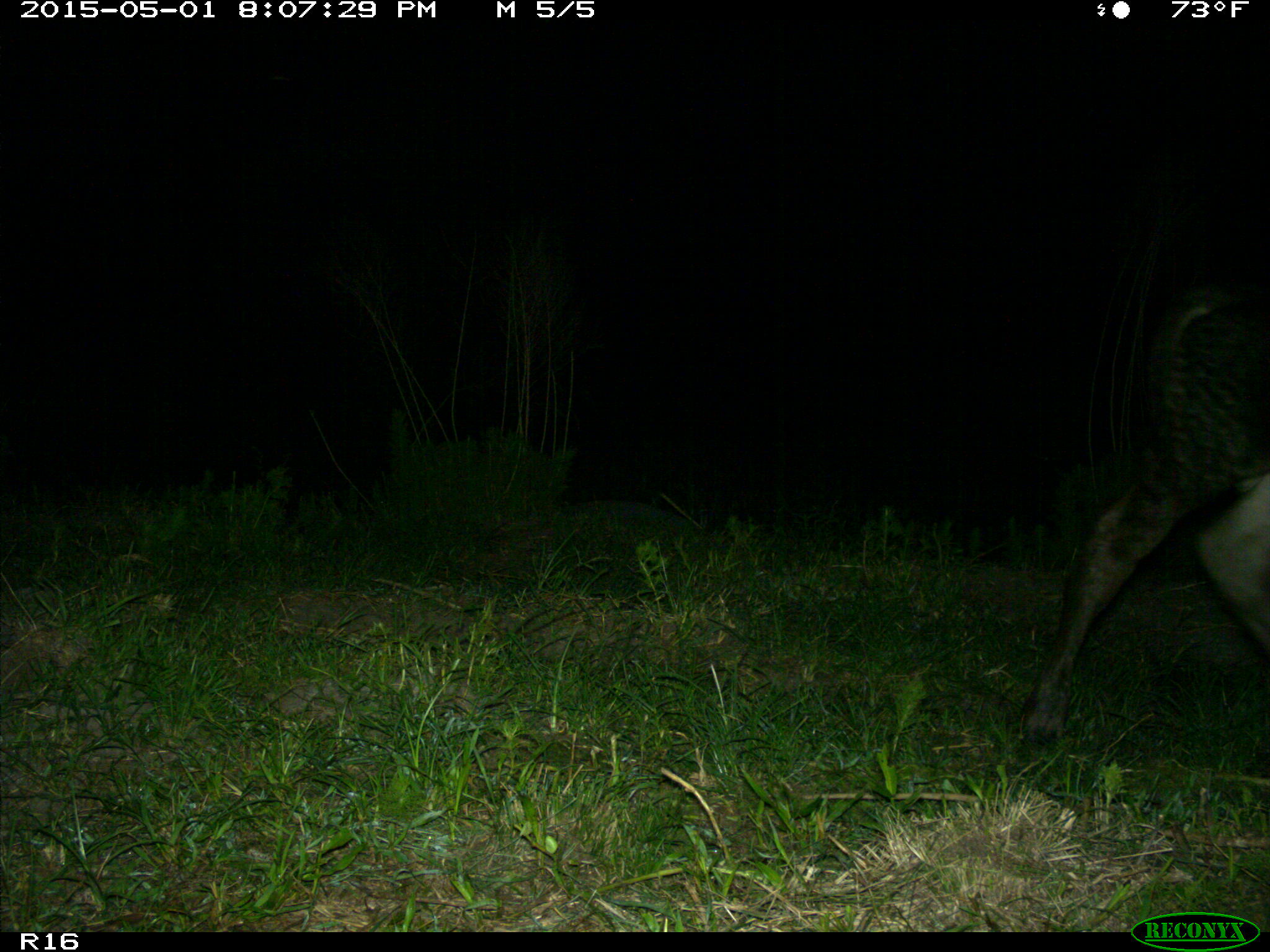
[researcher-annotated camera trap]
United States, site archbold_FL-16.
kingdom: Animalia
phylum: Chordata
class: Mammalia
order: Artiodactyla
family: Bovidae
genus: Bos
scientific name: Bos taurus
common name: domestic cow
Bos taurus (domestic cow).